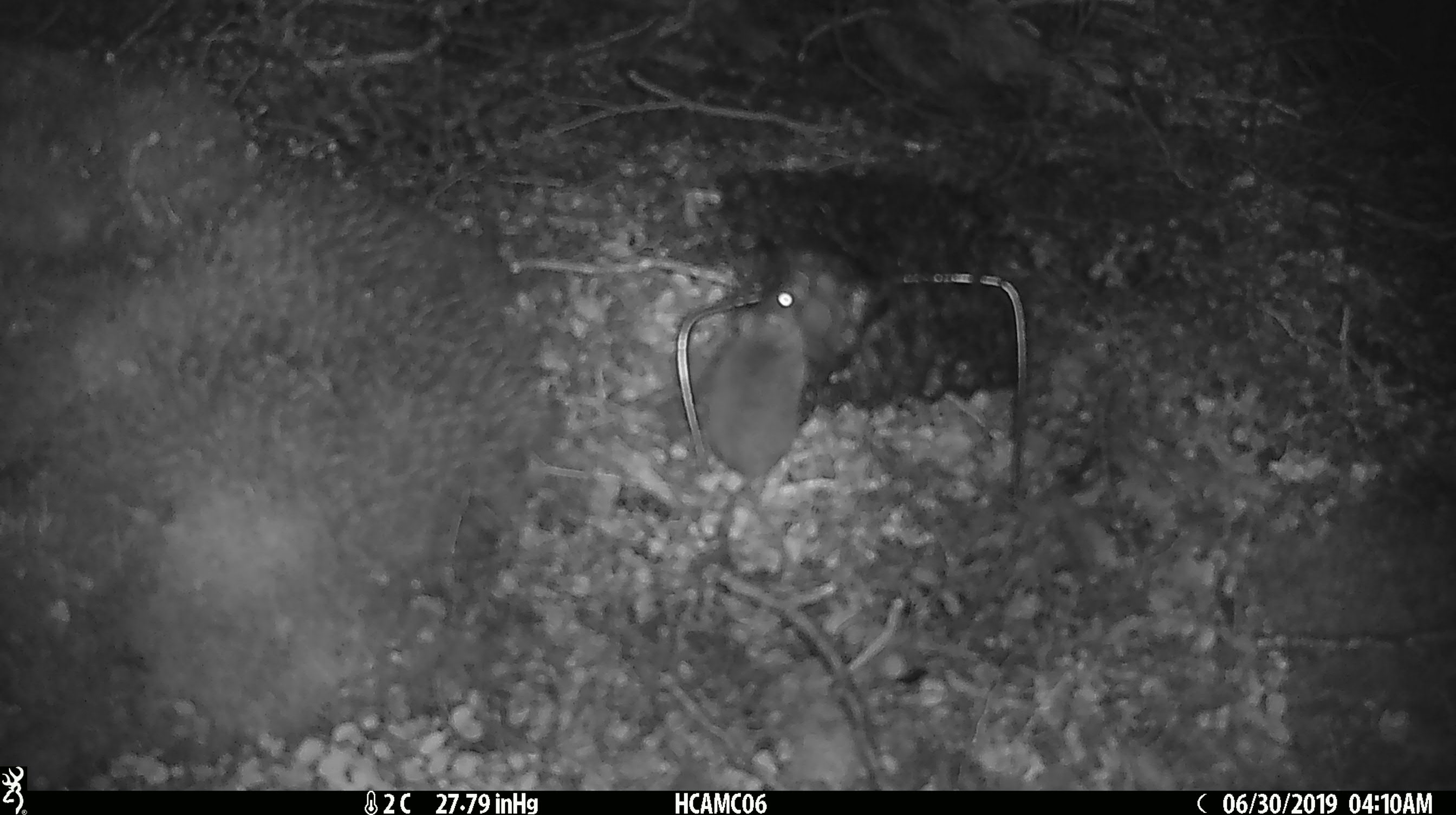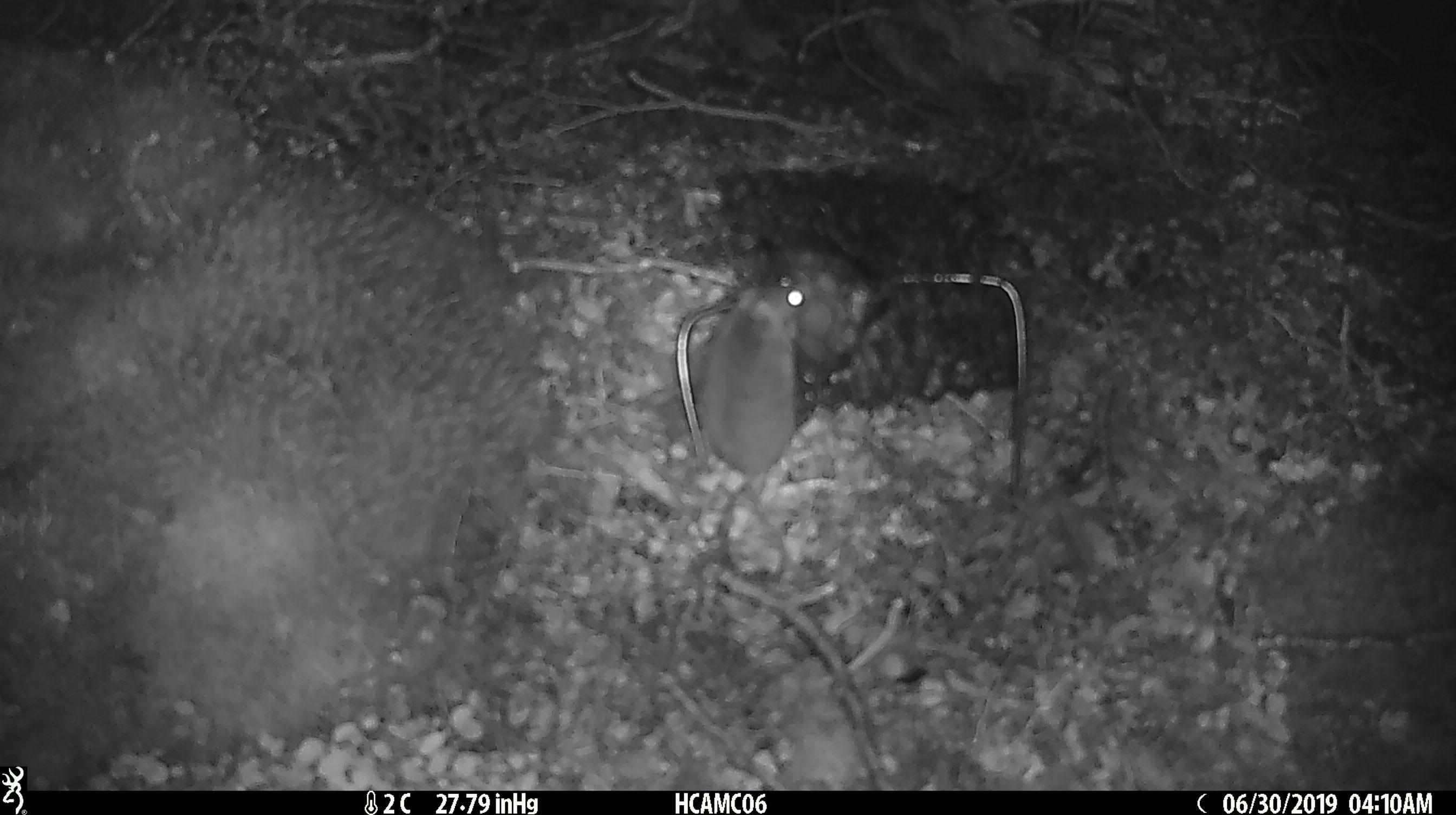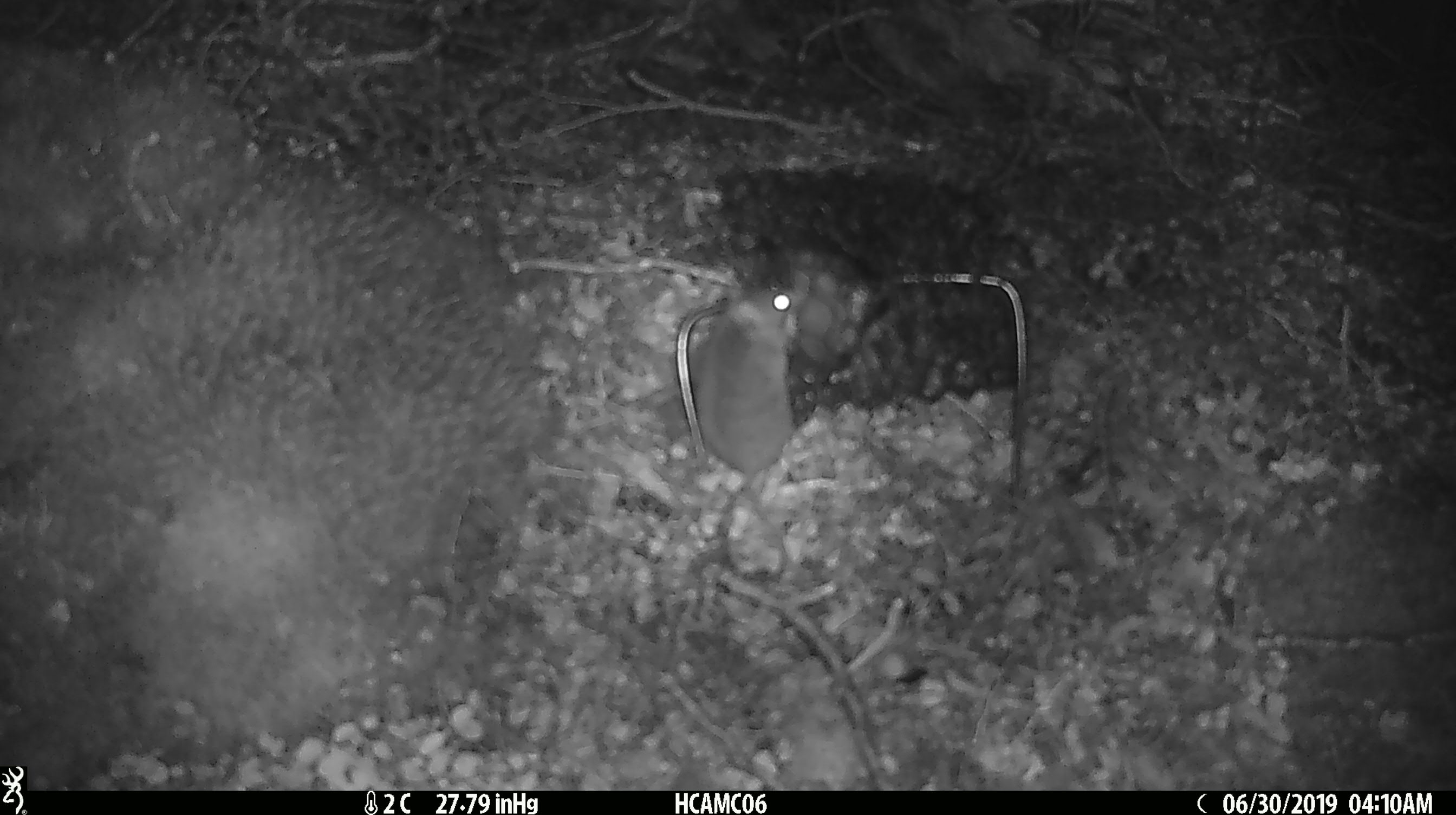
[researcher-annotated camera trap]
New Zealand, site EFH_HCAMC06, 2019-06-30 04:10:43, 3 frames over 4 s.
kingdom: Animalia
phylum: Chordata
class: Mammalia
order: Rodentia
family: Muridae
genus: Mus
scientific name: Mus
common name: mouse